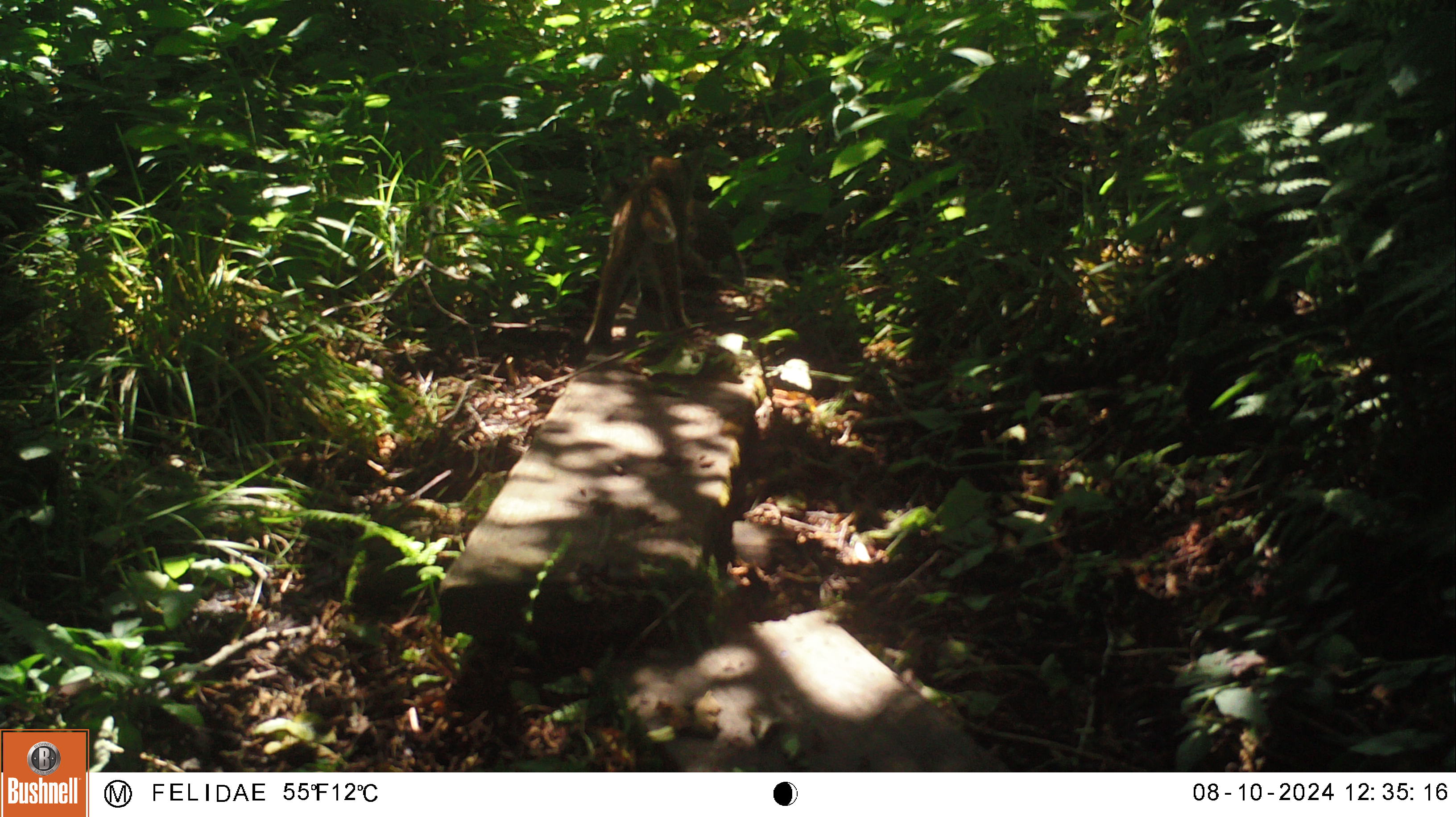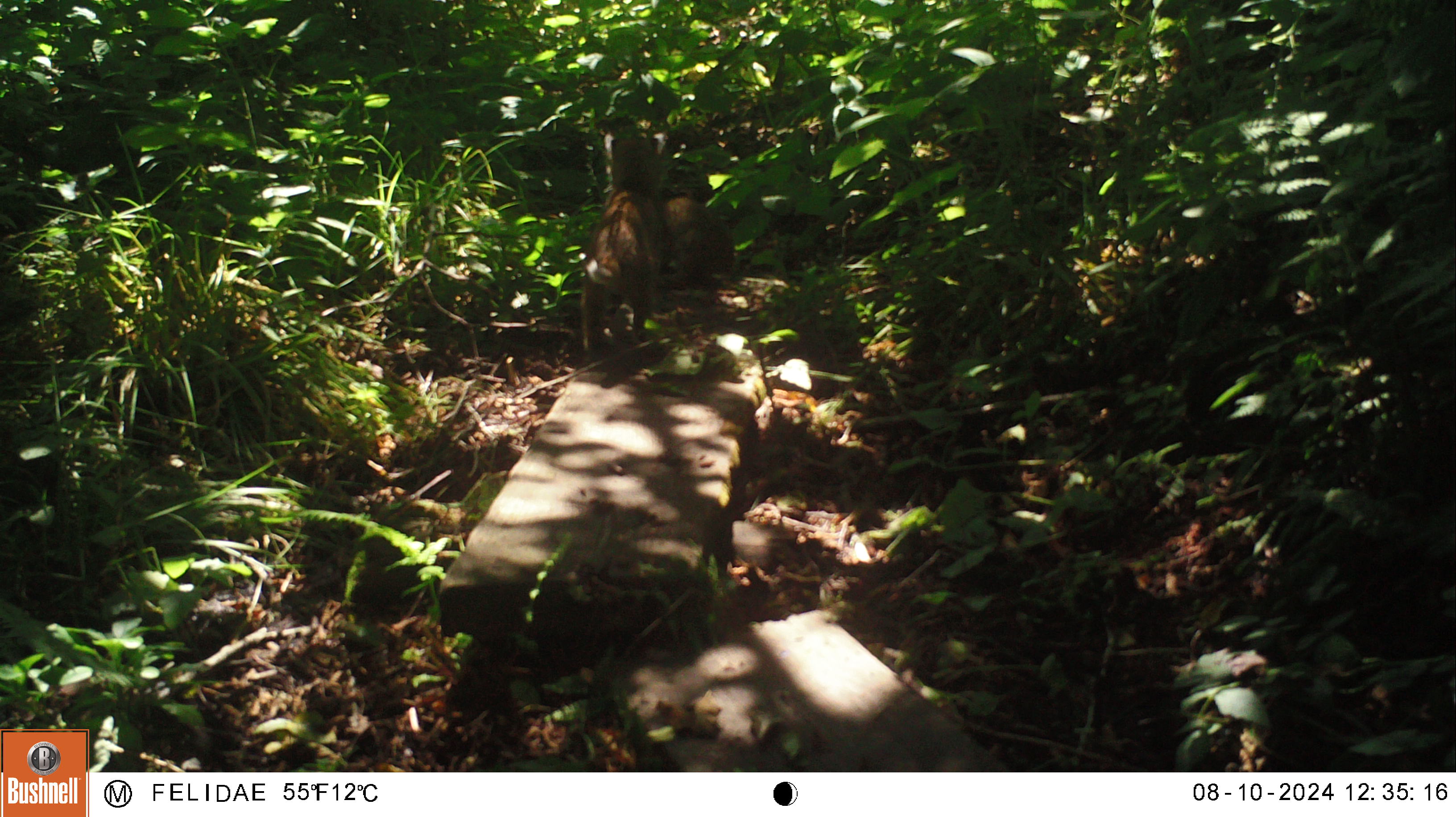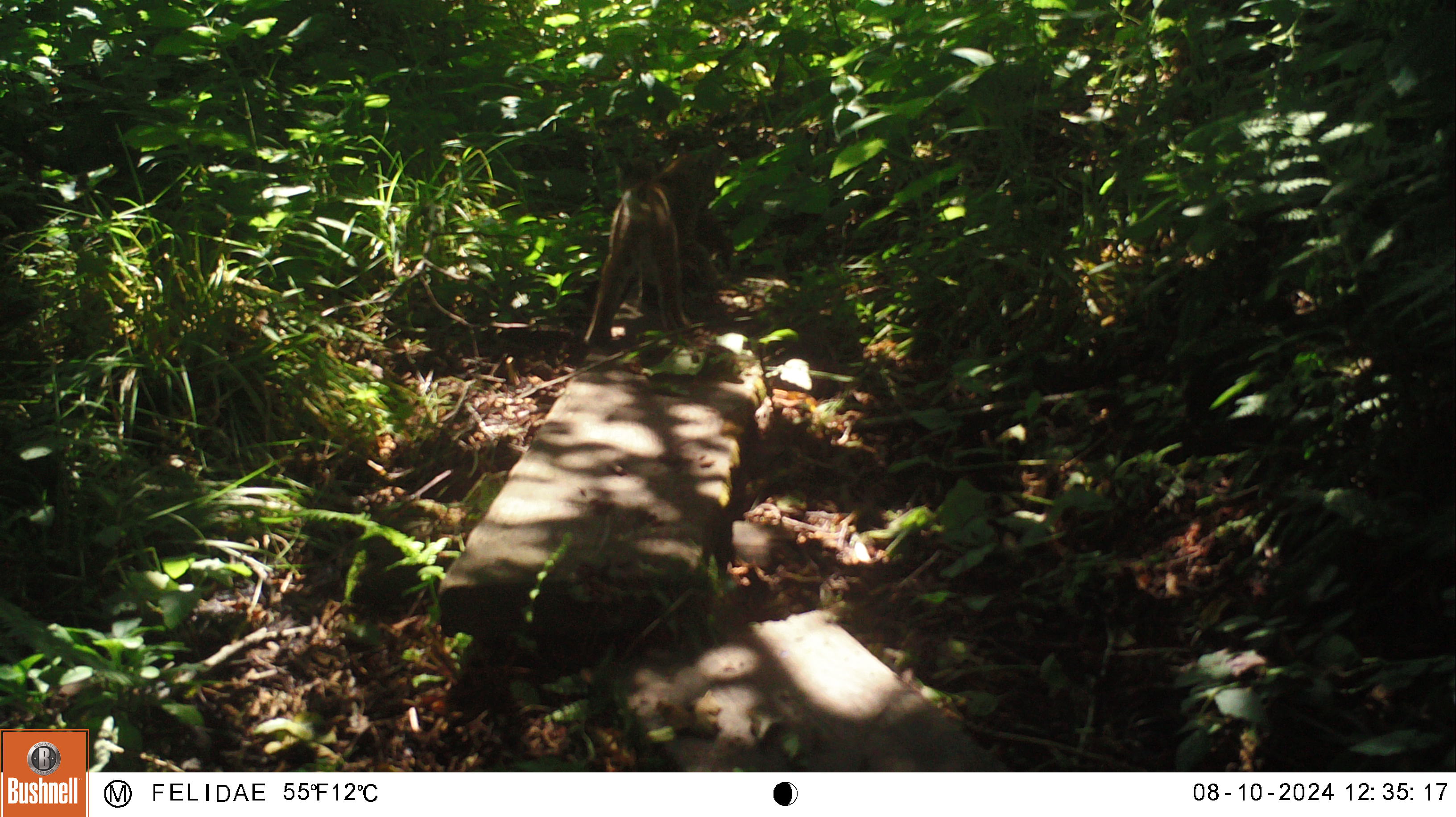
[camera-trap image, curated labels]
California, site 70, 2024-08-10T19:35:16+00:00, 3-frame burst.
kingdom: Animalia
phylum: Chordata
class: Mammalia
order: Carnivora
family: Felidae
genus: Lynx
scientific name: Lynx rufus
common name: bobcat